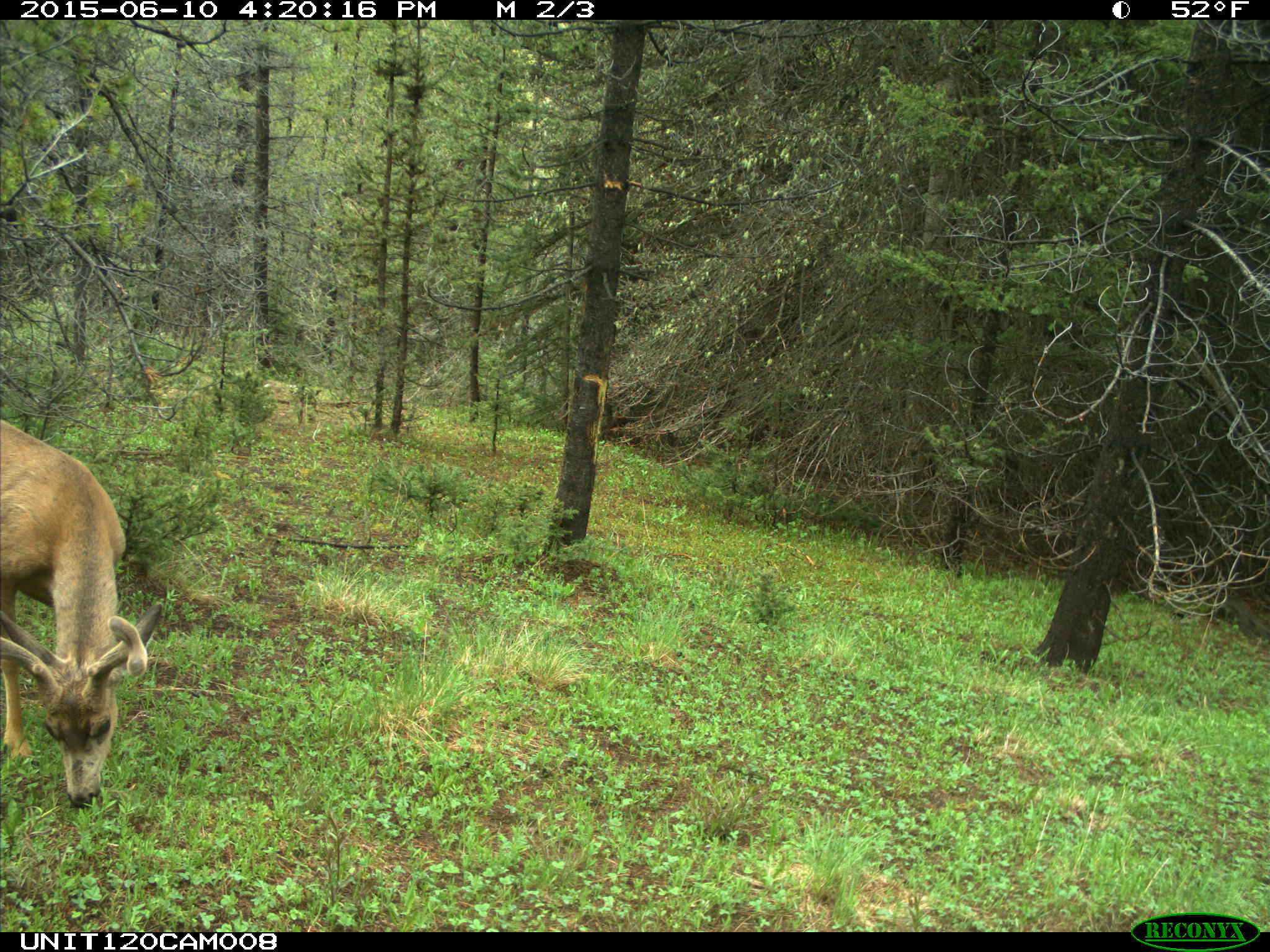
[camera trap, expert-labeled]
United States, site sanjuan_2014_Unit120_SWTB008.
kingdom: Animalia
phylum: Chordata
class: Mammalia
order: Artiodactyla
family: Cervidae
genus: Odocoileus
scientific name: Odocoileus hemionus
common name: mule deer